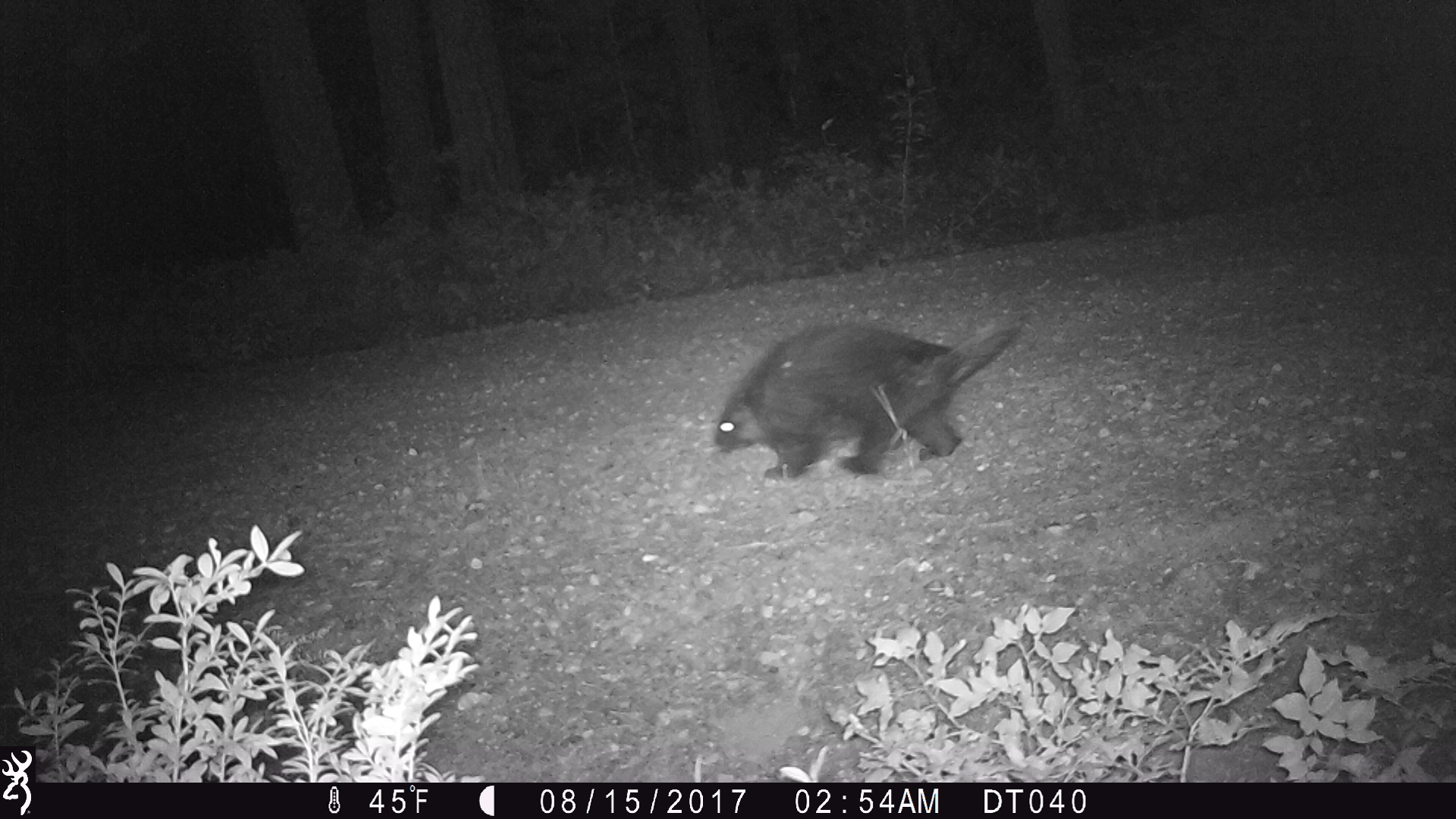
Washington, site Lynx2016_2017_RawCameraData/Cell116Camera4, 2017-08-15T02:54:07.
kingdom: Animalia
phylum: Chordata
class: Mammalia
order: Rodentia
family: Erethizontidae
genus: Erethizon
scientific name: Erethizon dorsatum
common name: north american porcupine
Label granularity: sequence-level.